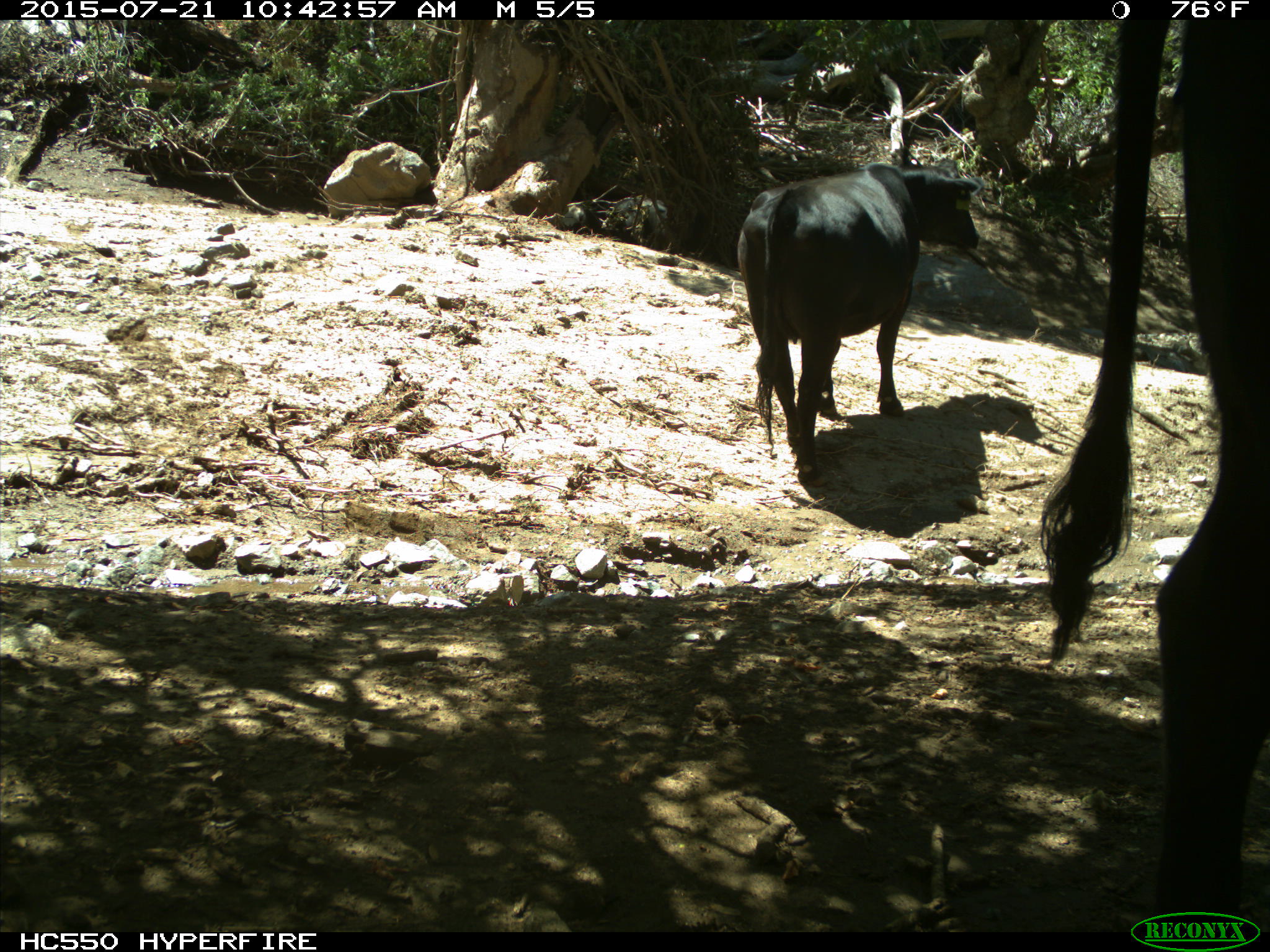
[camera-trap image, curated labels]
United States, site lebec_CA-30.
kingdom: Animalia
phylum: Chordata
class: Mammalia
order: Artiodactyla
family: Bovidae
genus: Bos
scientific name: Bos taurus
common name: domestic cow